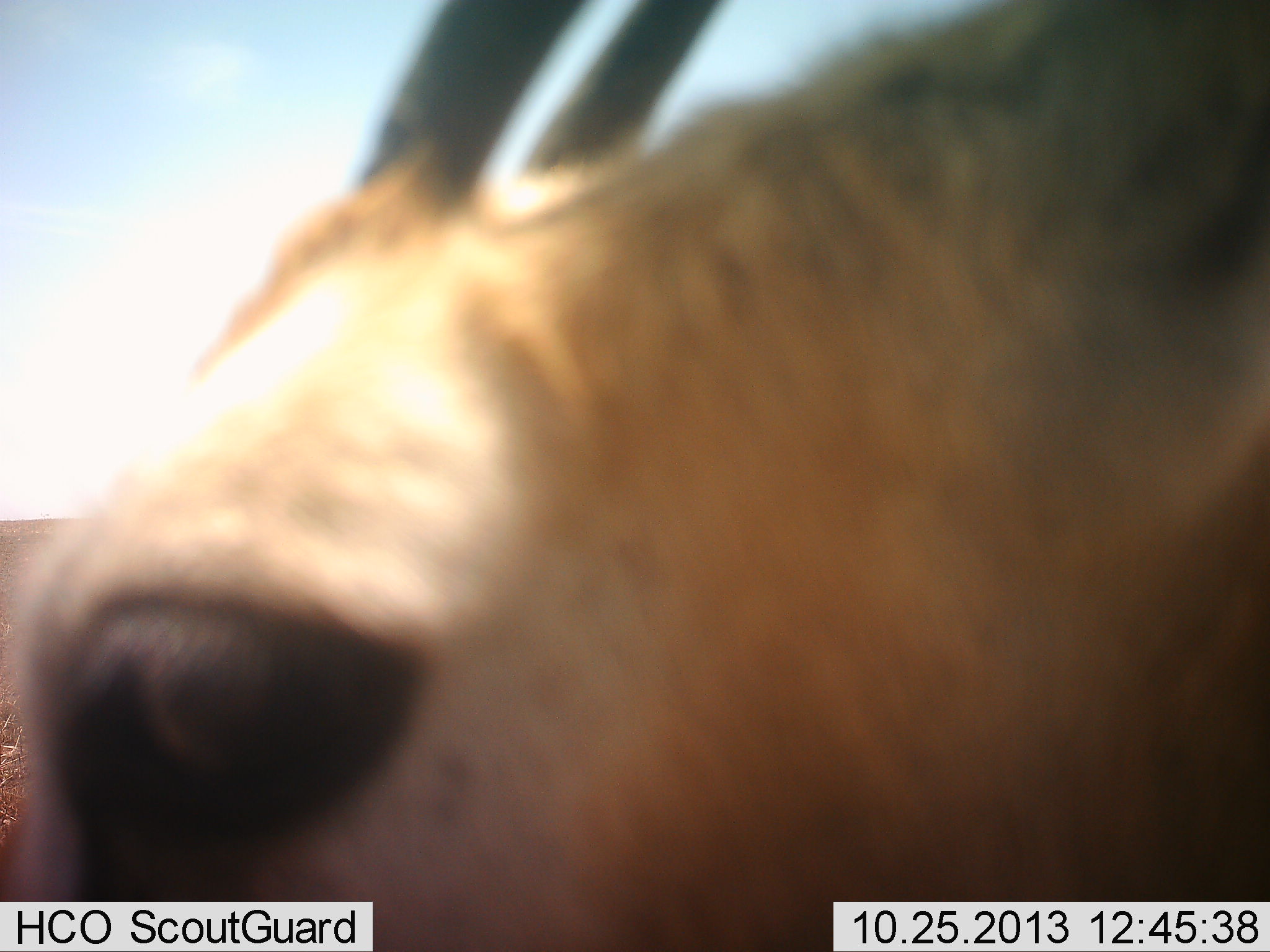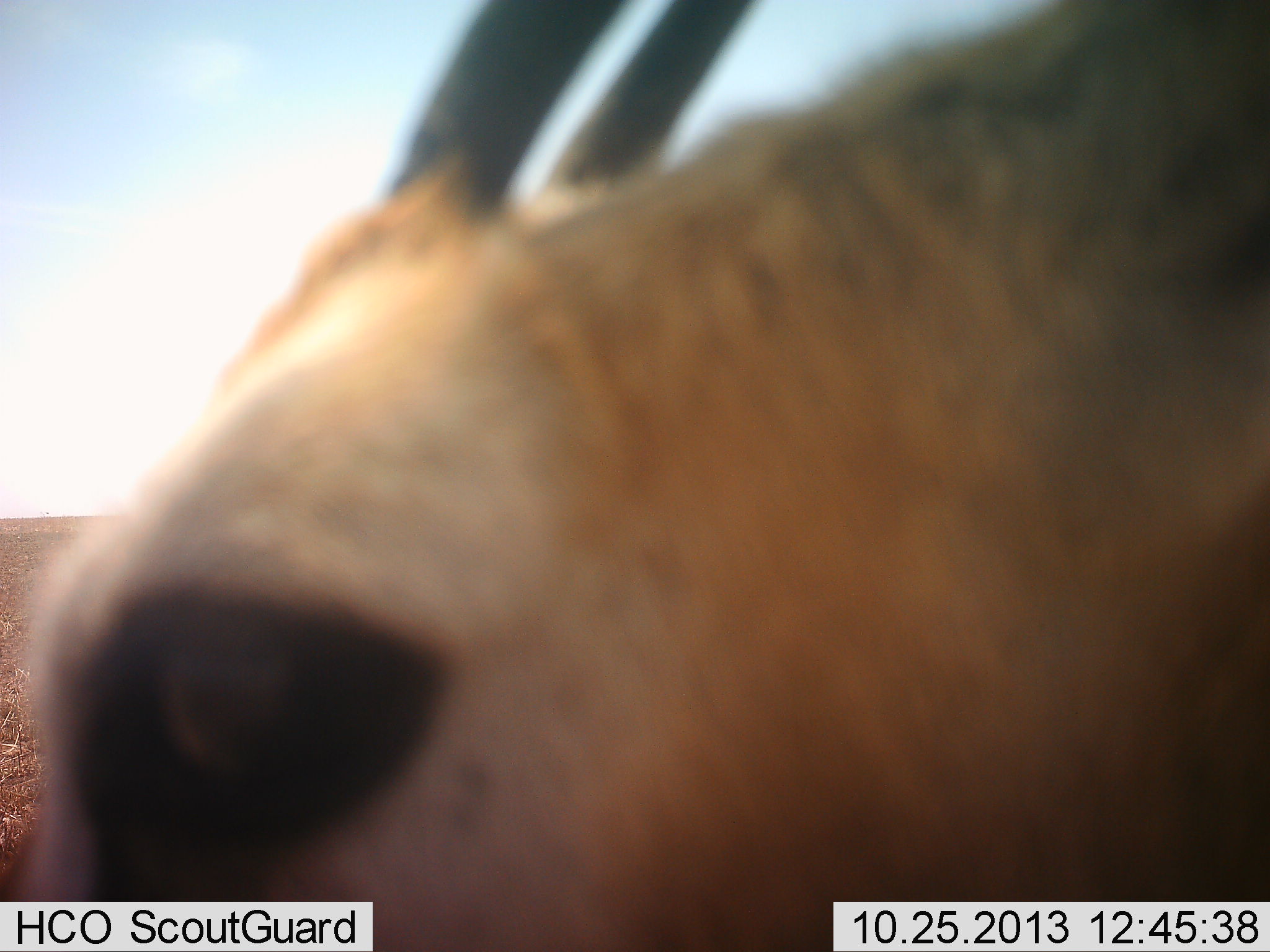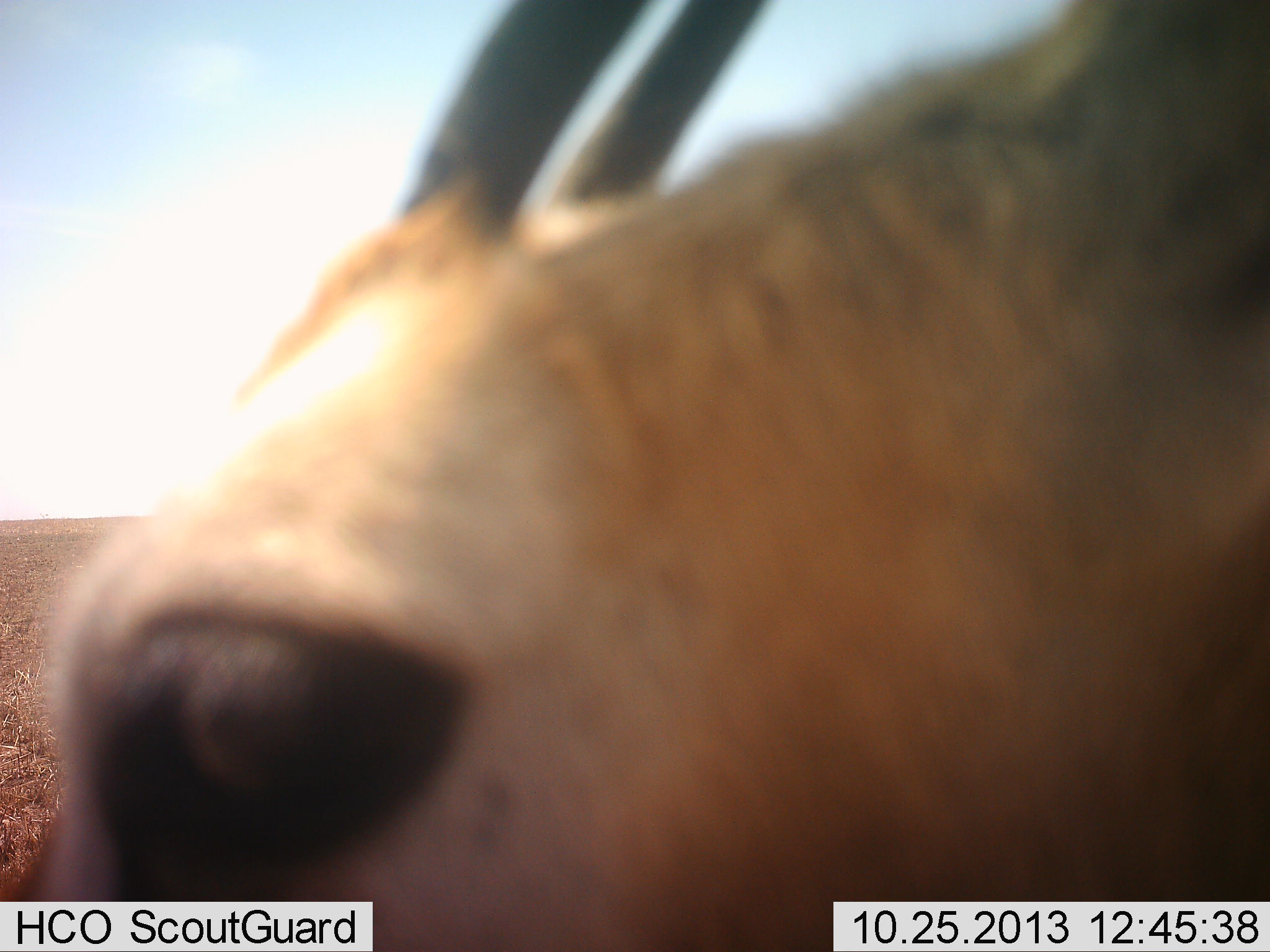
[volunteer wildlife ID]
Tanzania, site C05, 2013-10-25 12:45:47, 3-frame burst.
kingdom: Animalia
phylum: Chordata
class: Mammalia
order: Artiodactyla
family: Bovidae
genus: Eudorcas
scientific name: Eudorcas thomsonii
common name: thomson's gazelle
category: gazellethomsons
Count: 1.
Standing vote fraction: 86%.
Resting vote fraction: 0%.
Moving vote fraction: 5%.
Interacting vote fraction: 3%.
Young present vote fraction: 0%.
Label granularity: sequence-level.